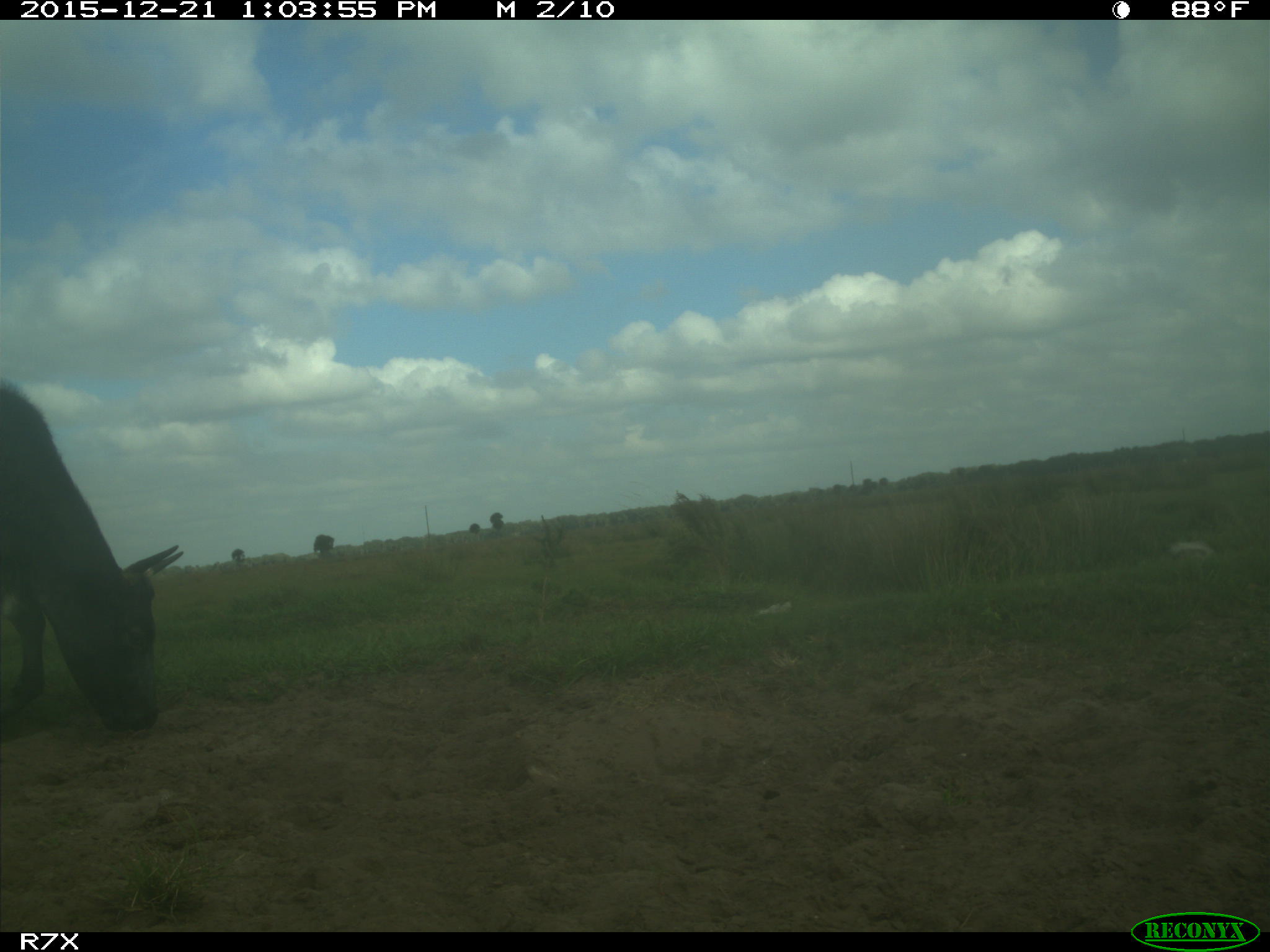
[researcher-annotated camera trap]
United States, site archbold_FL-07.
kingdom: Animalia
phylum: Chordata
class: Mammalia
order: Artiodactyla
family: Bovidae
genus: Bos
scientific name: Bos taurus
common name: domestic cow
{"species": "Bos taurus (domestic cow)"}